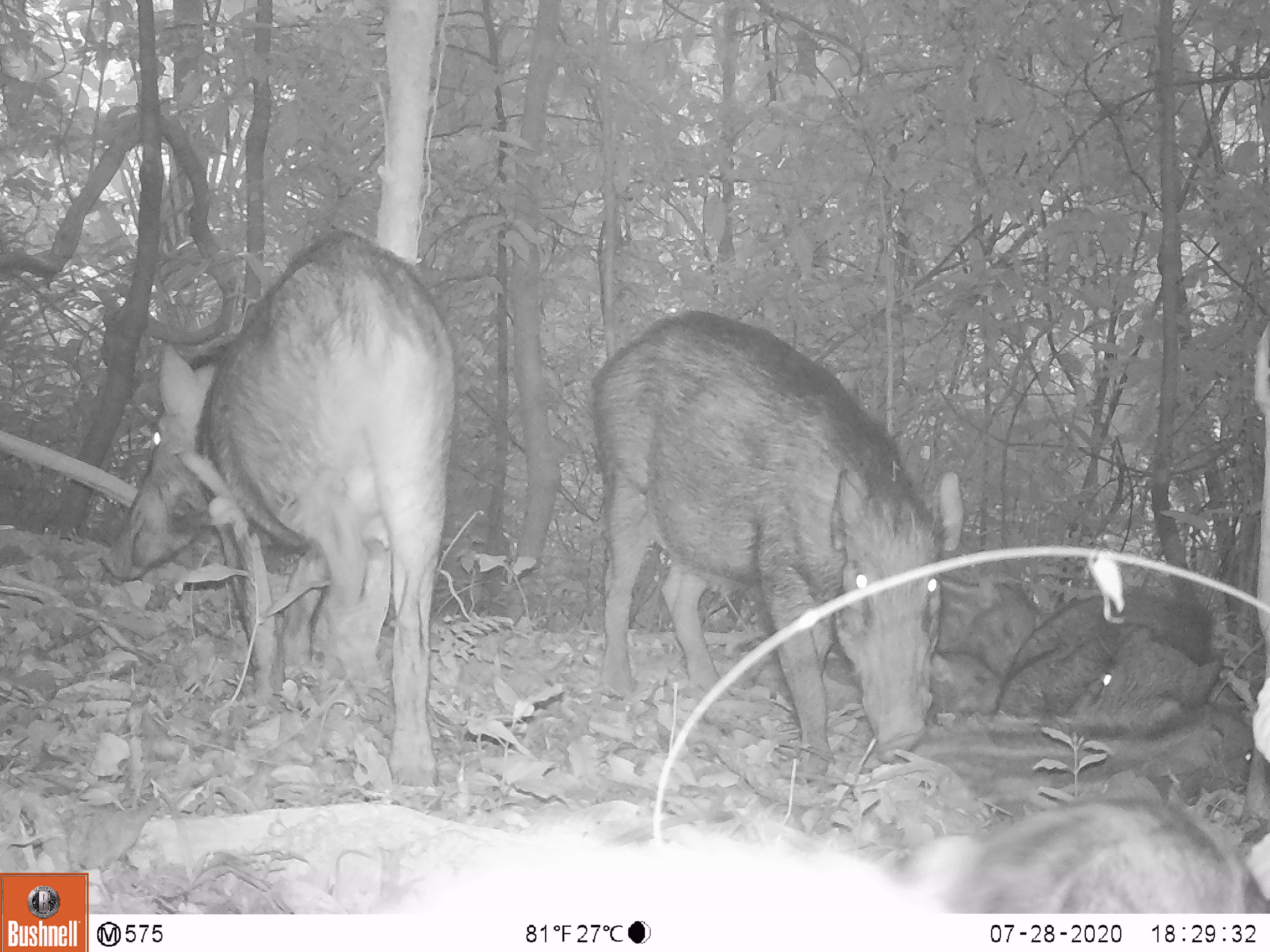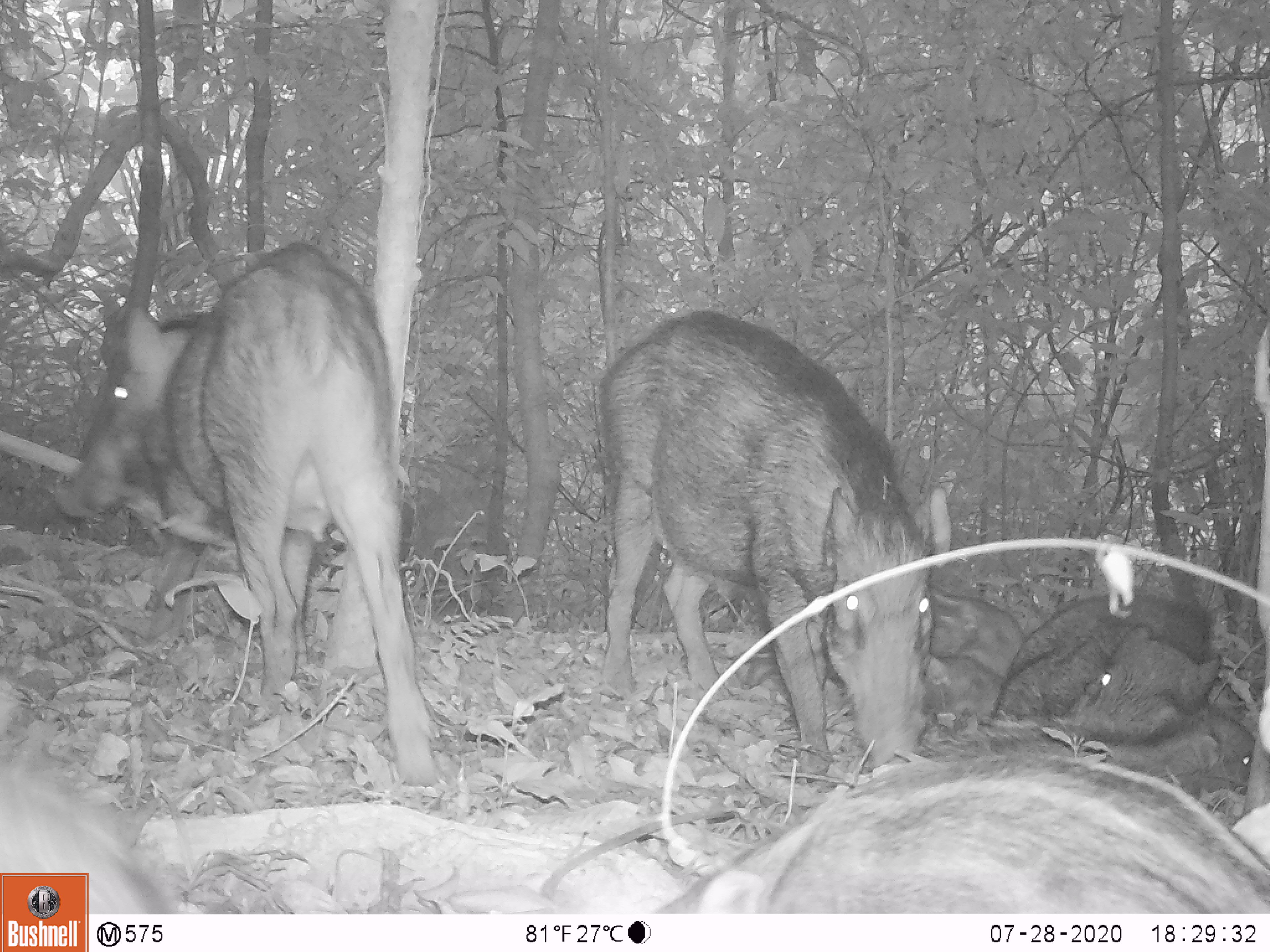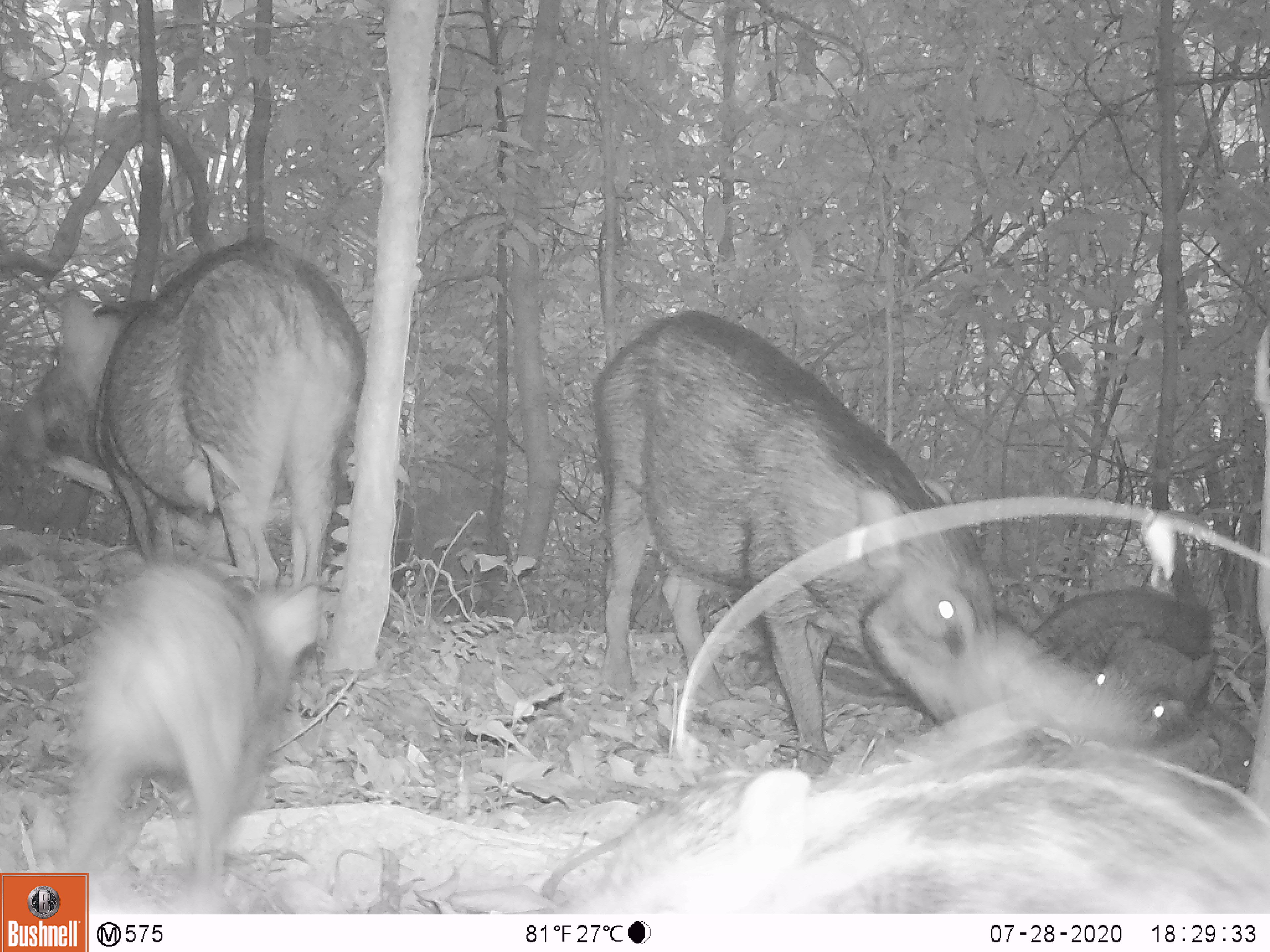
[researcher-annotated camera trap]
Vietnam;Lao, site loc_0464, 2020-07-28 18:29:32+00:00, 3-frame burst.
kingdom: Animalia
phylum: Chordata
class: Mammalia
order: Artiodactyla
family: Suidae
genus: Sus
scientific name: Sus scrofa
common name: eurasian wild pig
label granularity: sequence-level